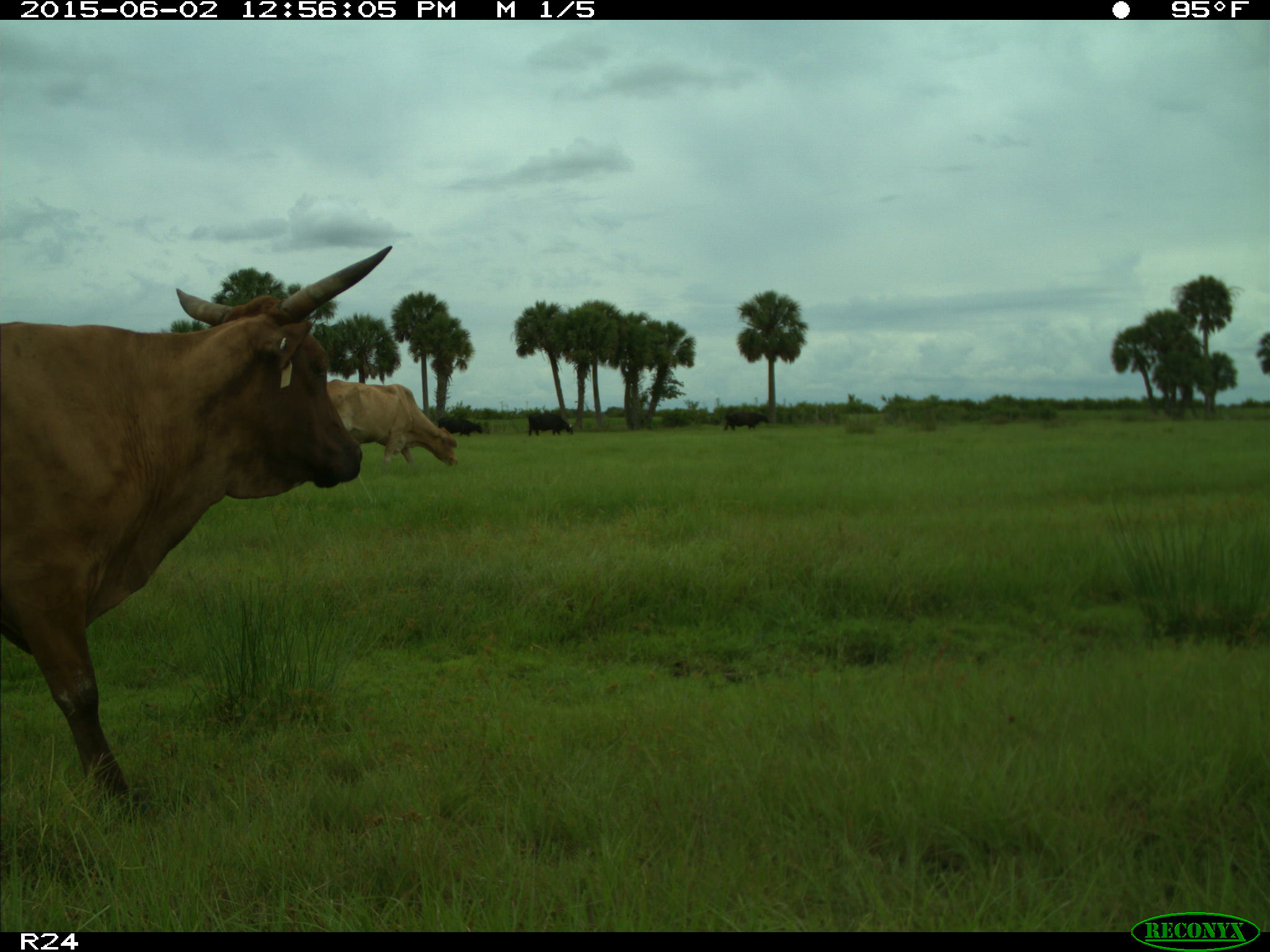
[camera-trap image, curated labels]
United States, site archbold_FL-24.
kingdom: Animalia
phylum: Chordata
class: Mammalia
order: Artiodactyla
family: Bovidae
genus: Bos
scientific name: Bos taurus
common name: domestic cow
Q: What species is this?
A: Bos taurus (domestic cow).